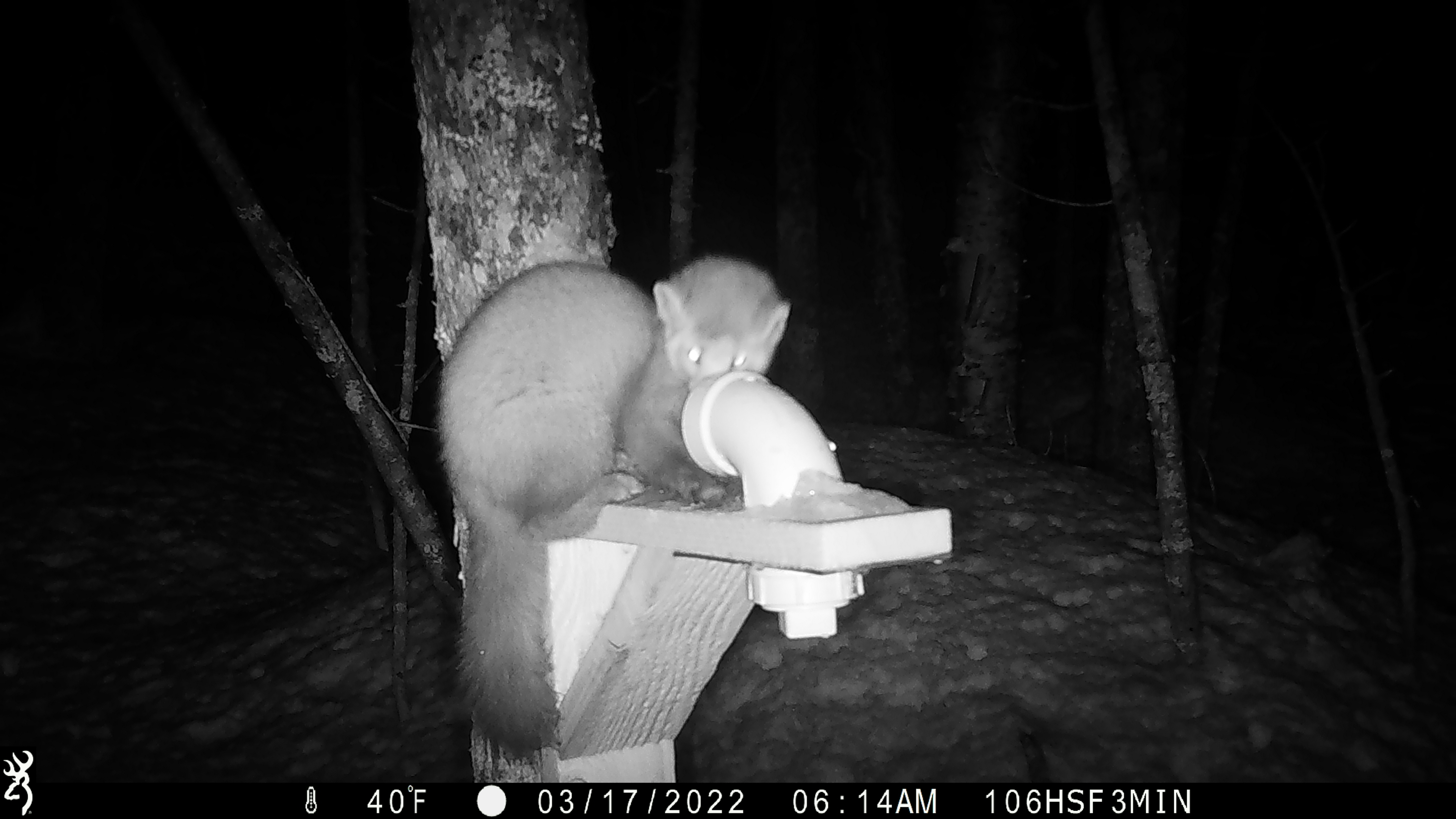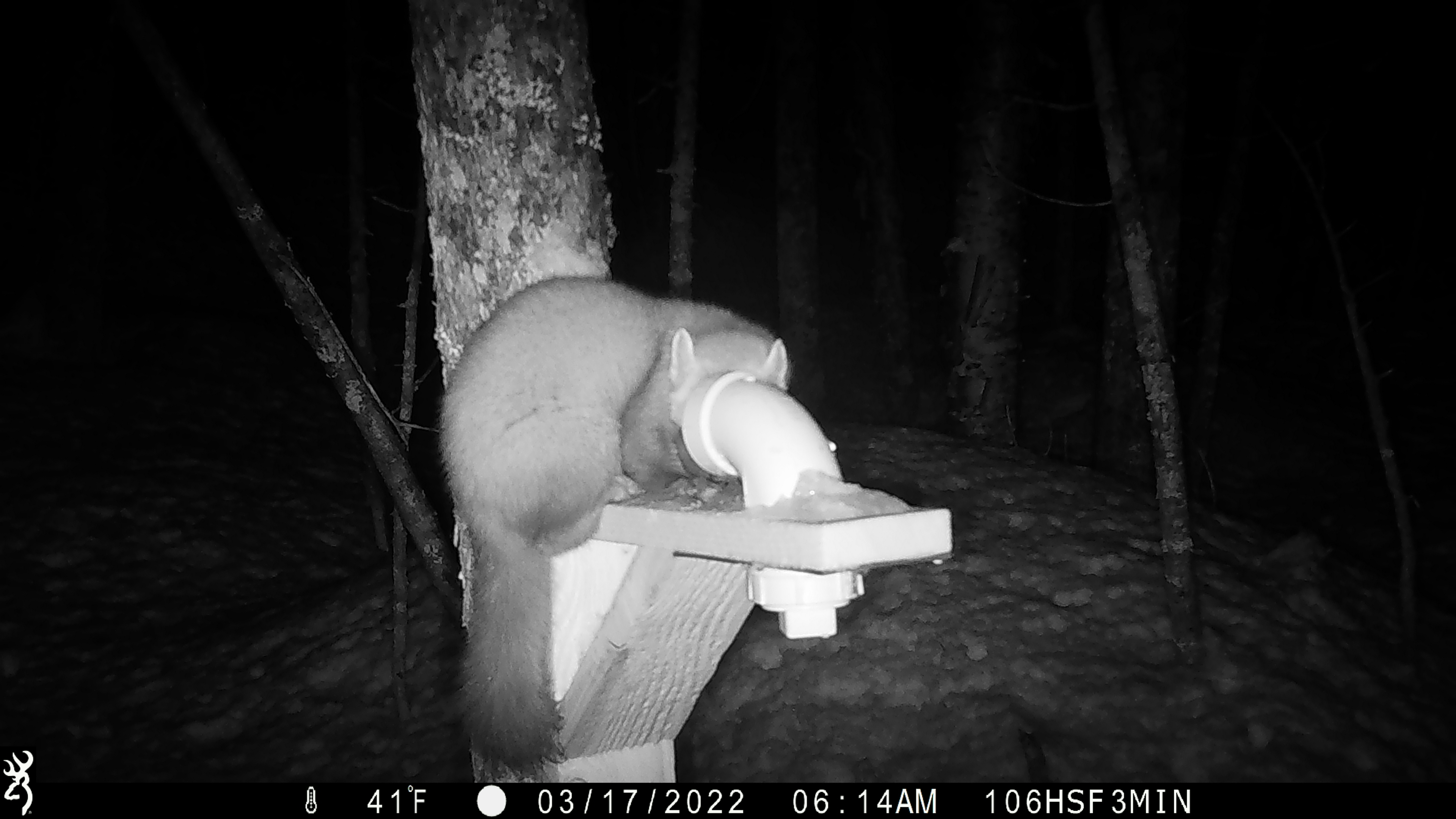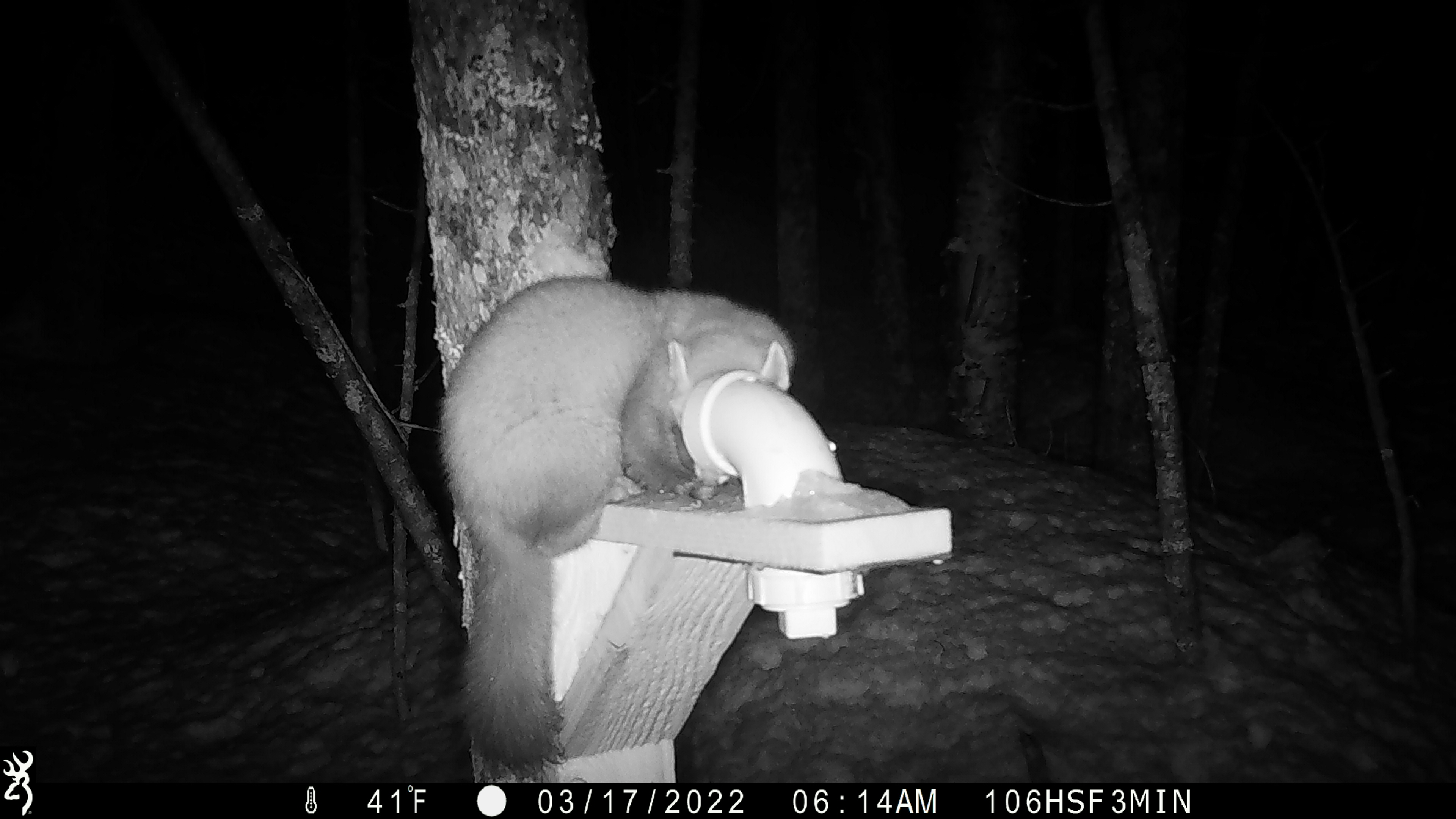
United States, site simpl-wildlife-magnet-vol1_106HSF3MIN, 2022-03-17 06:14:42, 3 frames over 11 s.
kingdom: Animalia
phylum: Chordata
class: Mammalia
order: Carnivora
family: Mustelidae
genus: Martes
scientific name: Martes americana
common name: american marten